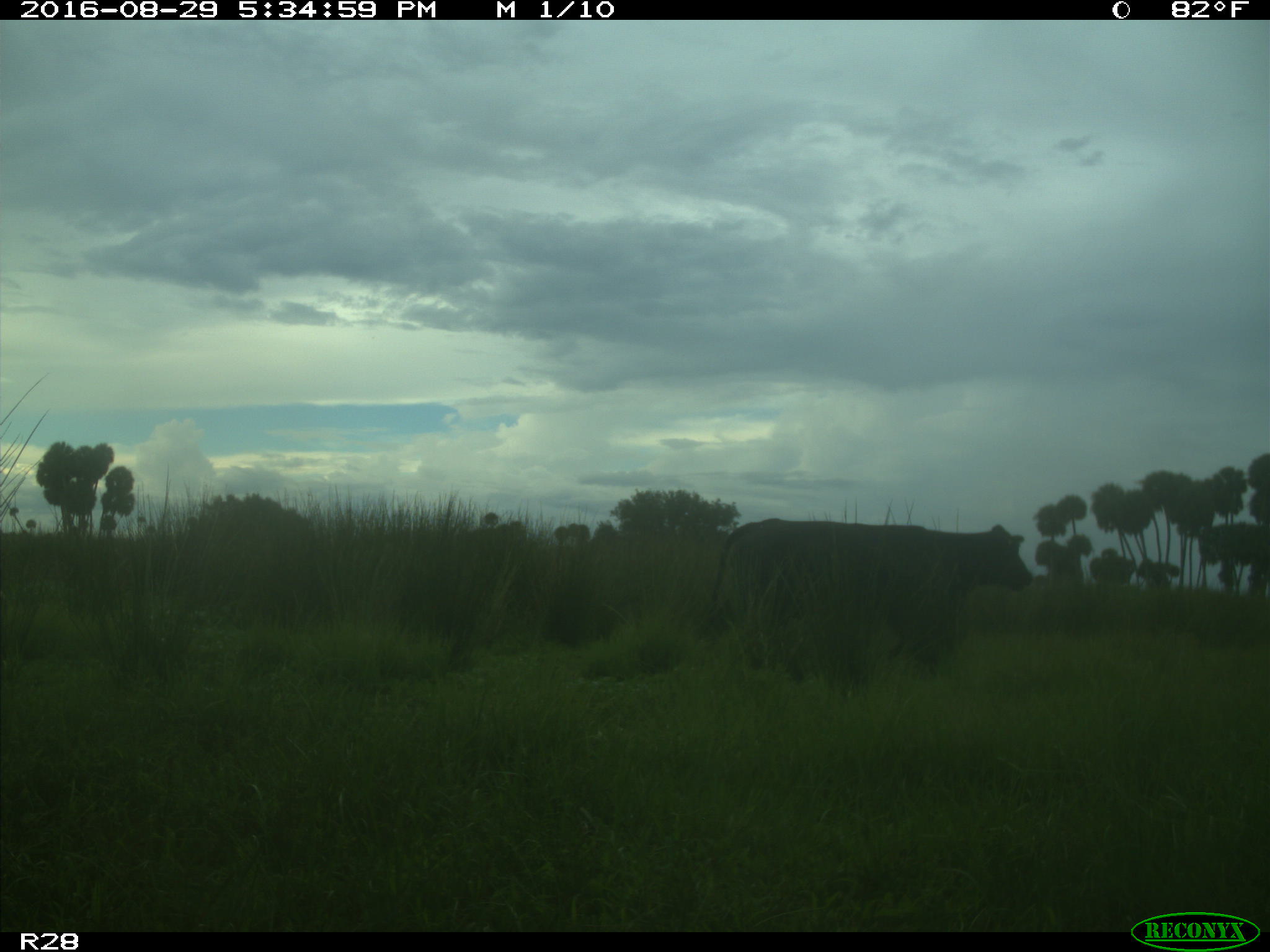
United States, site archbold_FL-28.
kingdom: Animalia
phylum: Chordata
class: Mammalia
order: Artiodactyla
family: Bovidae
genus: Bos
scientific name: Bos taurus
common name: domestic cow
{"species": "Bos taurus (domestic cow)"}